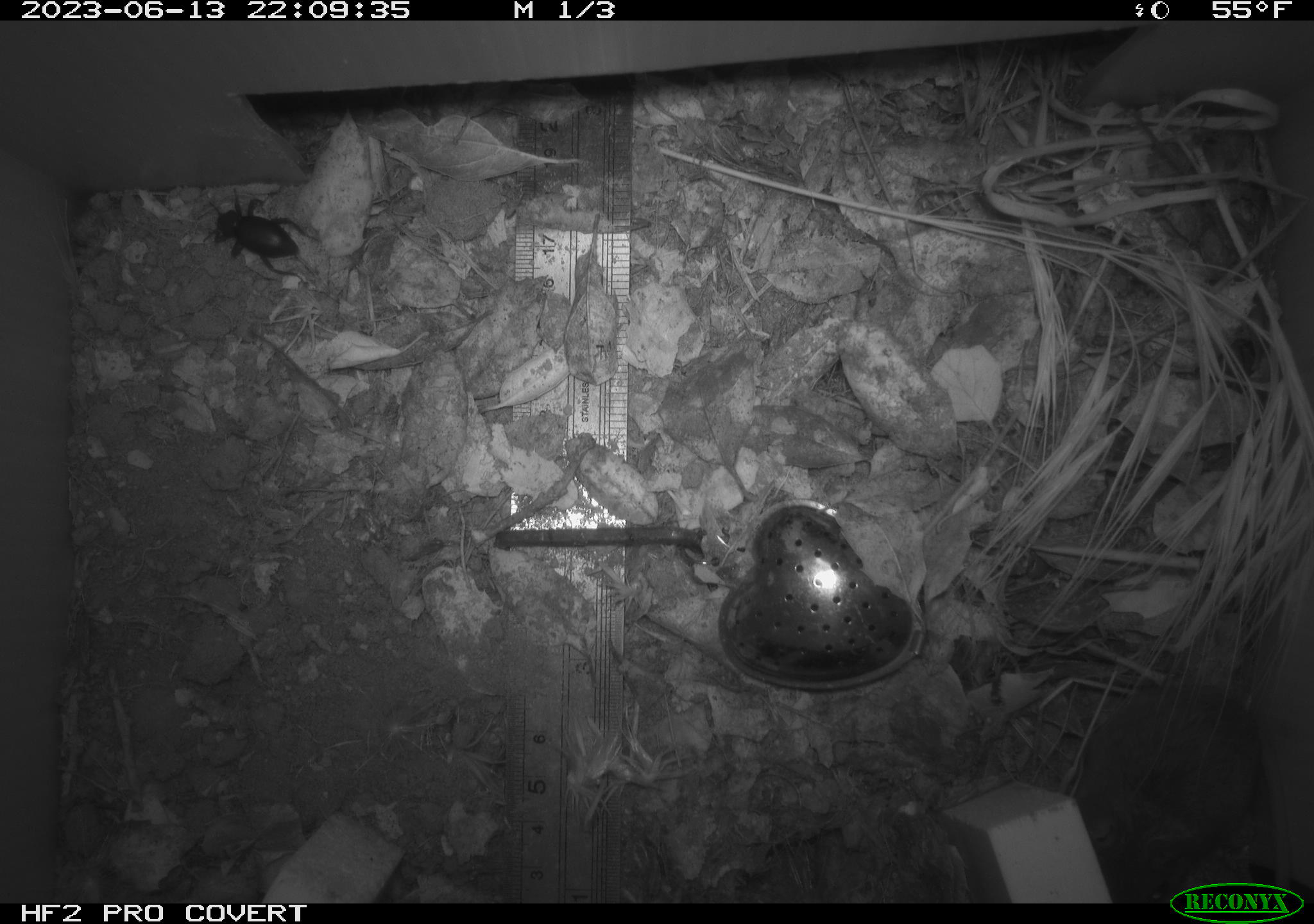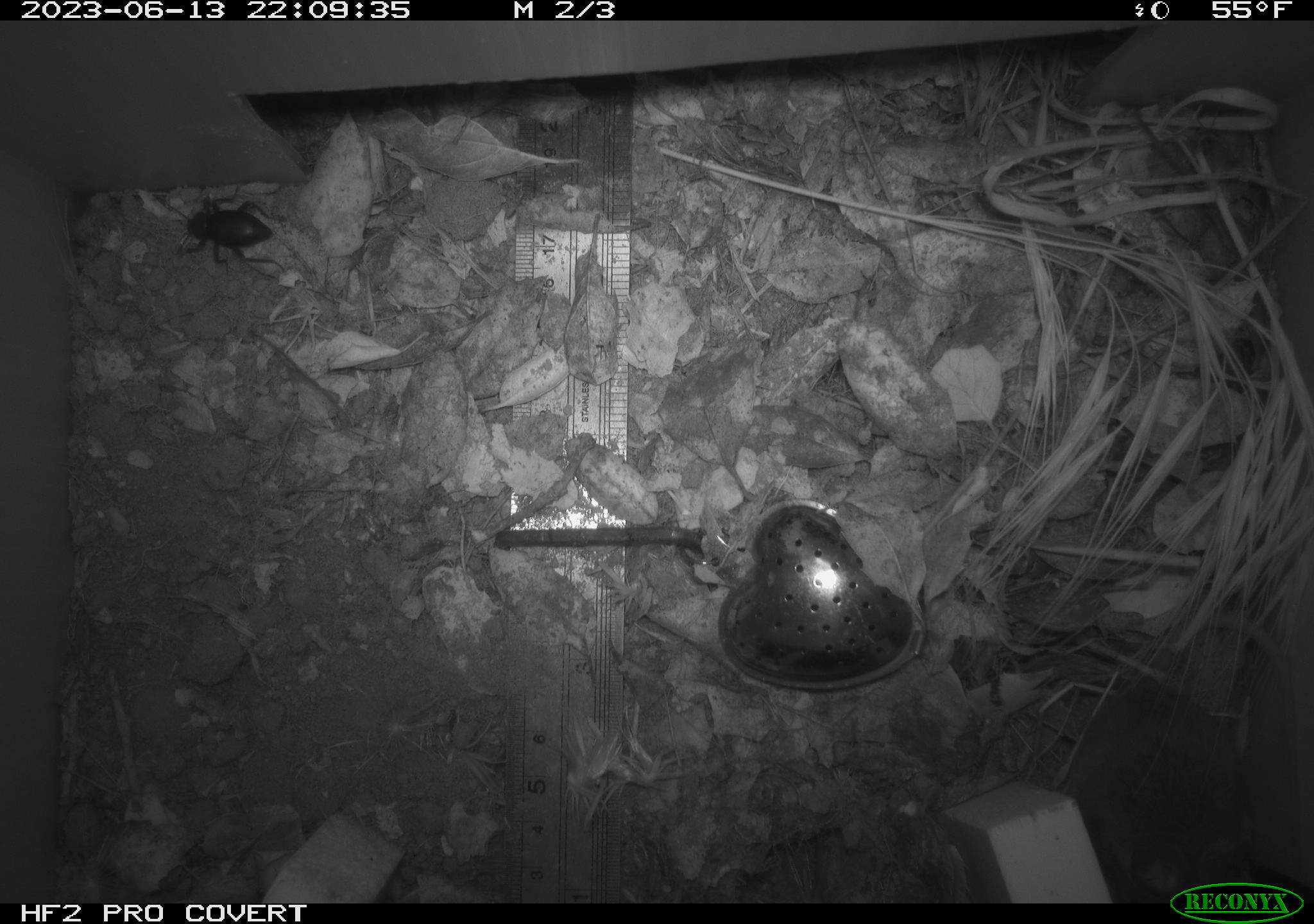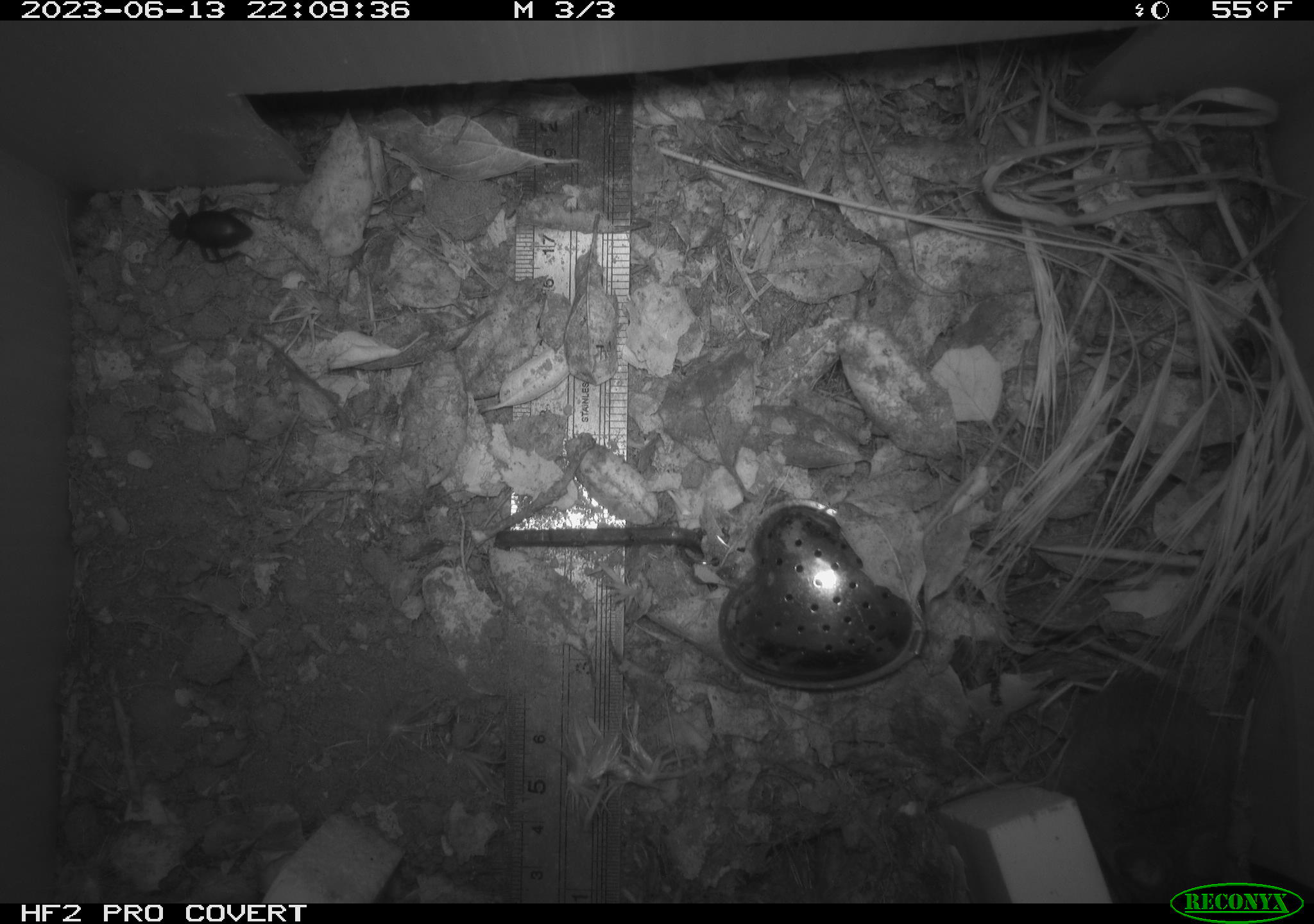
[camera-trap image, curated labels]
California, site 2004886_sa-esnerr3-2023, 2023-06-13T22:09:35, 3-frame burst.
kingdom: Animalia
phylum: Arthropoda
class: Insecta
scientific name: Insecta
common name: insect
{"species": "insect (Insecta)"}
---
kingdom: Animalia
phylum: Chordata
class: Mammalia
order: Rodentia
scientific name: Rodentia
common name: mouse species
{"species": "mouse species (Rodentia)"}